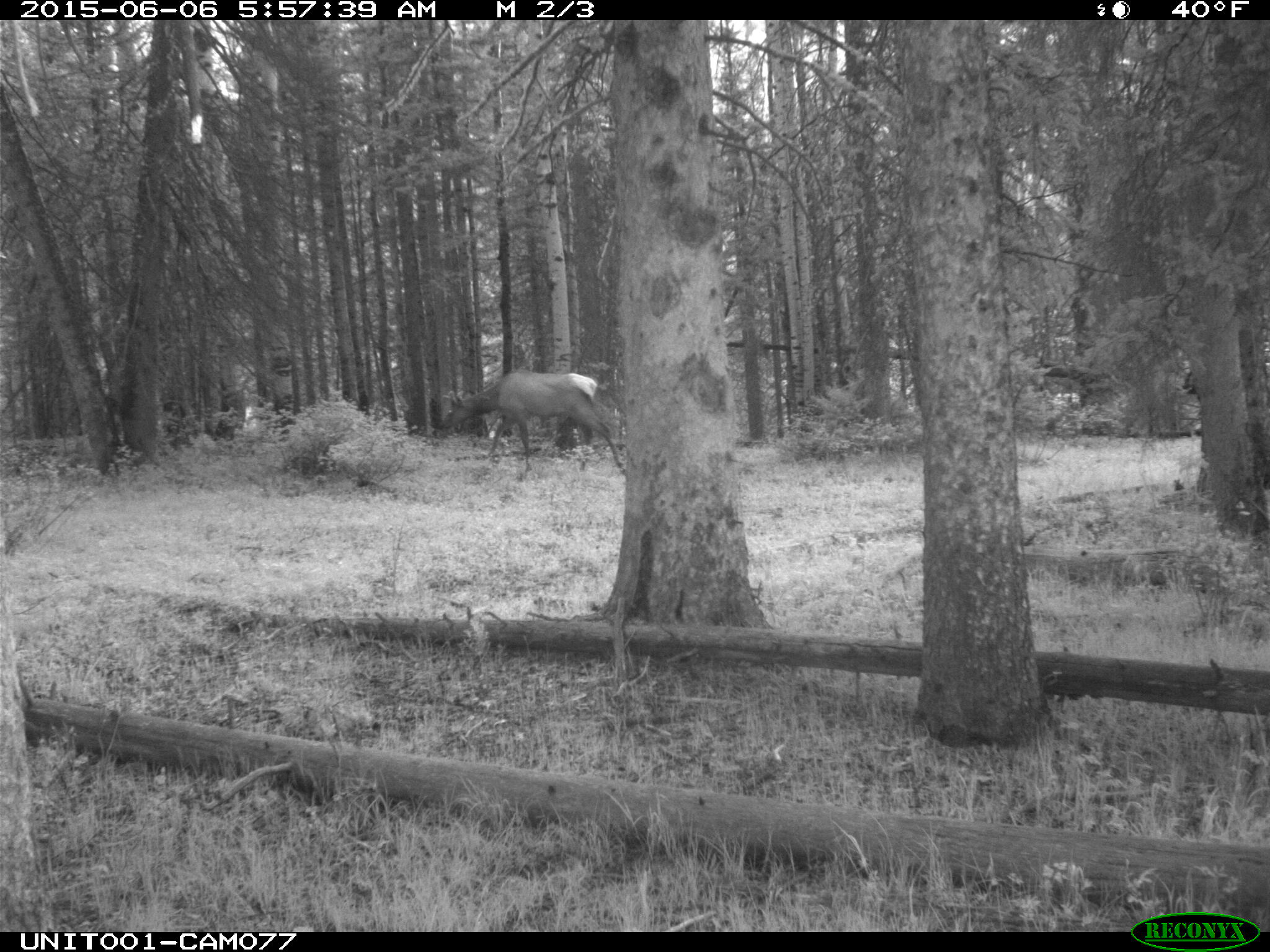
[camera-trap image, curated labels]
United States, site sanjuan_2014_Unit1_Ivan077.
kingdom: Animalia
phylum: Chordata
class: Mammalia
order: Artiodactyla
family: Cervidae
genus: Cervus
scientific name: Cervus elaphus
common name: red deer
Cervus elaphus (red deer).